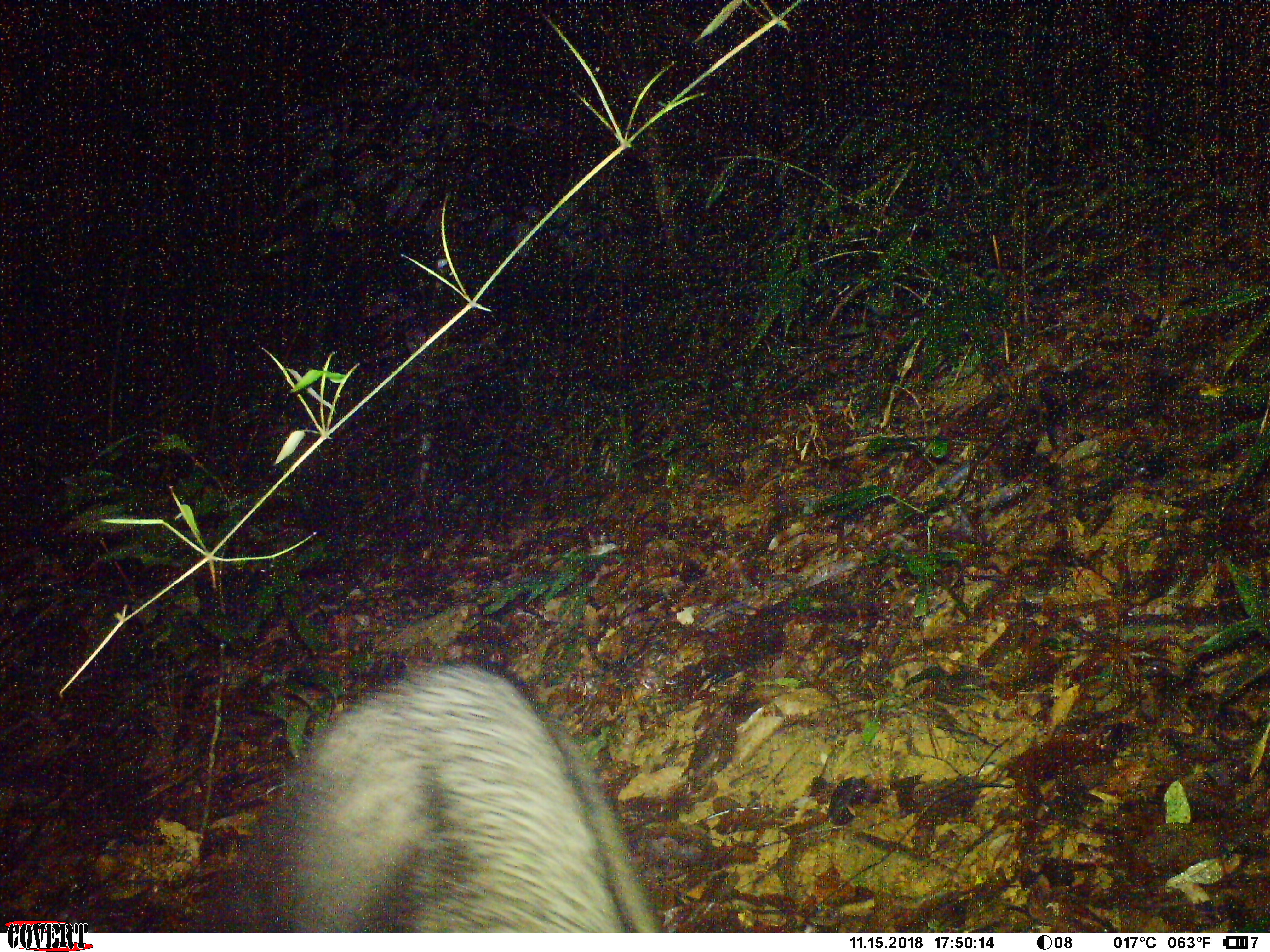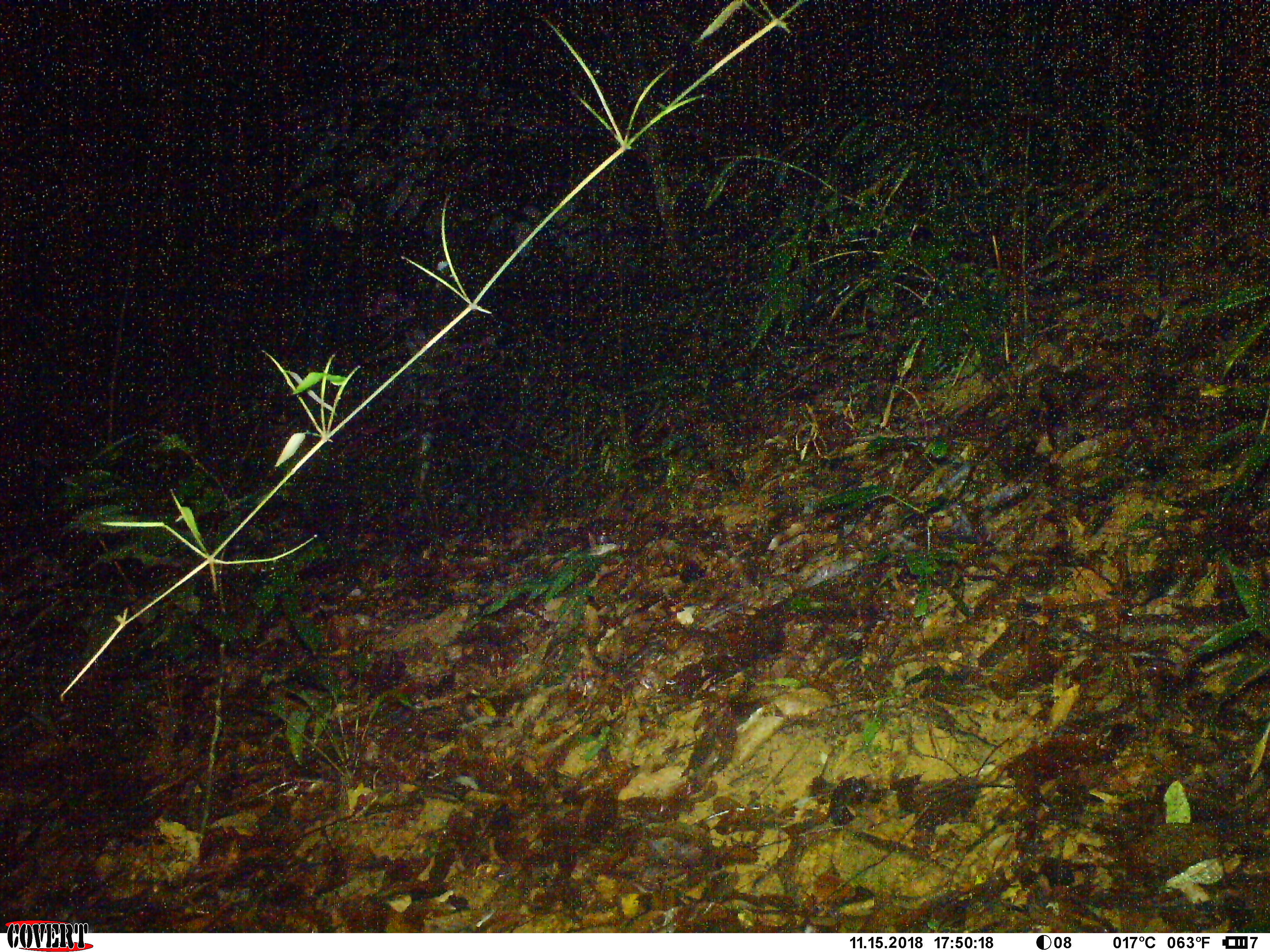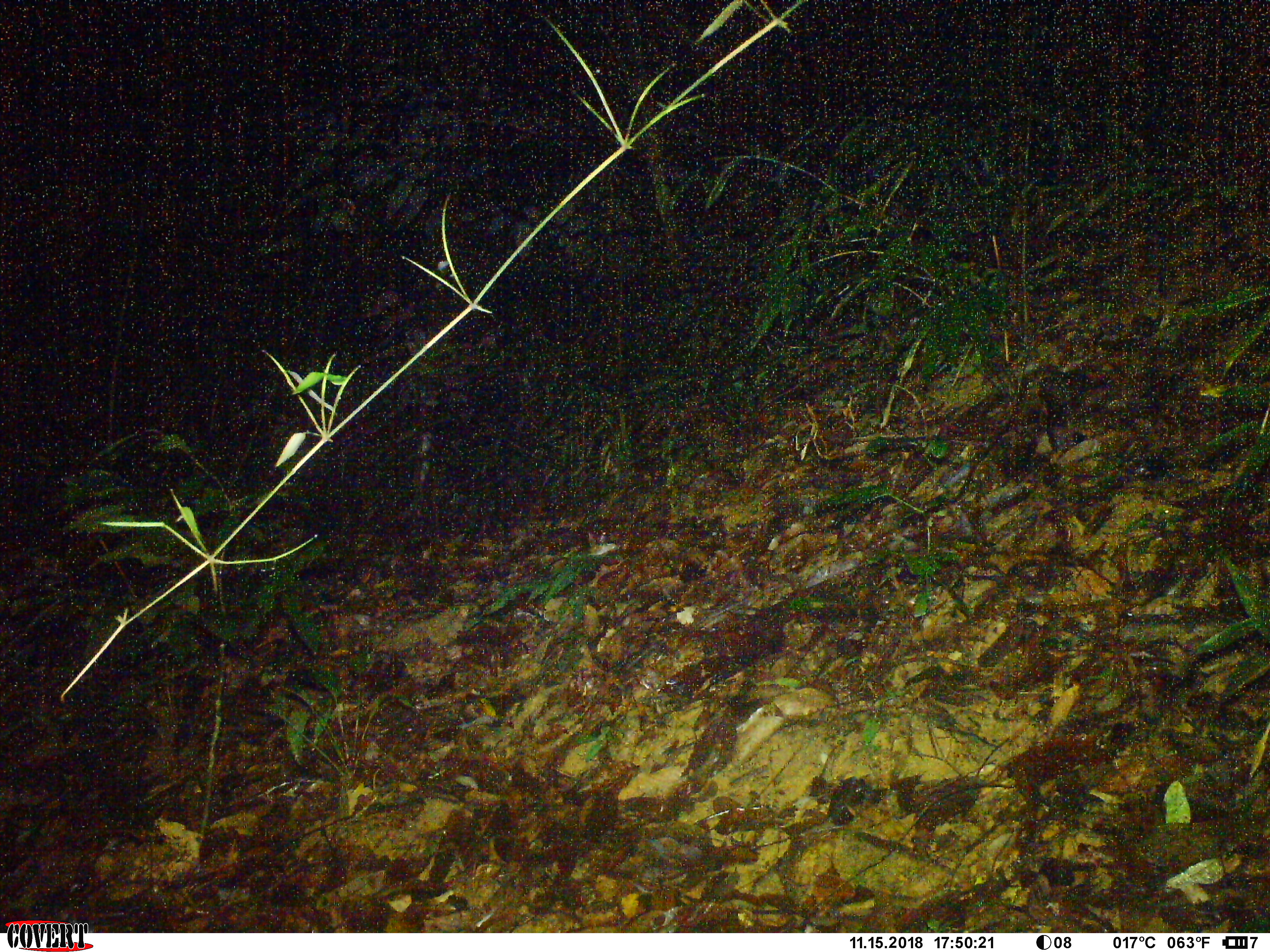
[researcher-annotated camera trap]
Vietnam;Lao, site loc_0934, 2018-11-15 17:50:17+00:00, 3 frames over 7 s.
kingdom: Animalia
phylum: Chordata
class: Mammalia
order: Artiodactyla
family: Bovidae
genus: Capricornis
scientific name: Capricornis sumatraensis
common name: chinese serow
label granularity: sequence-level